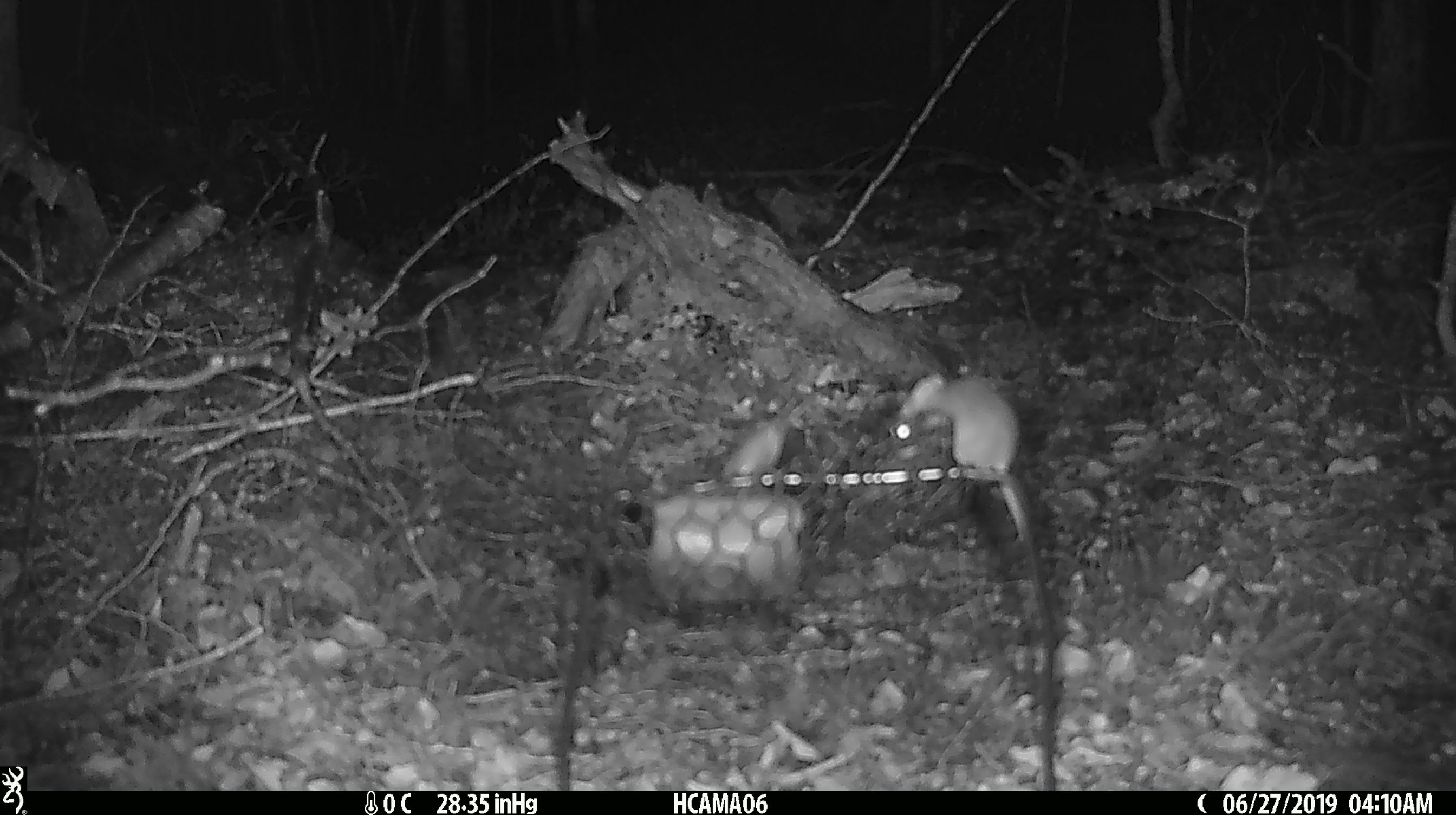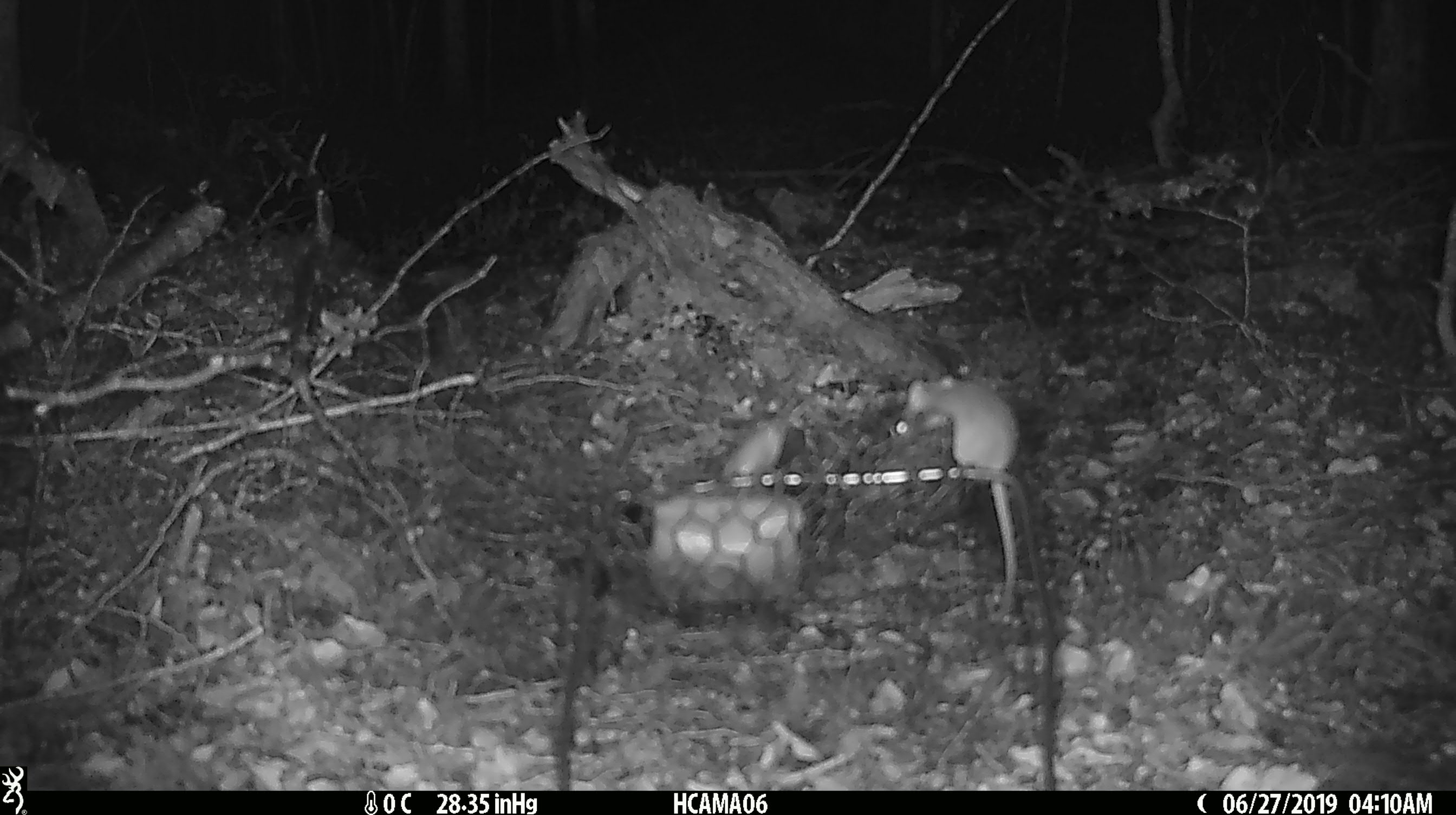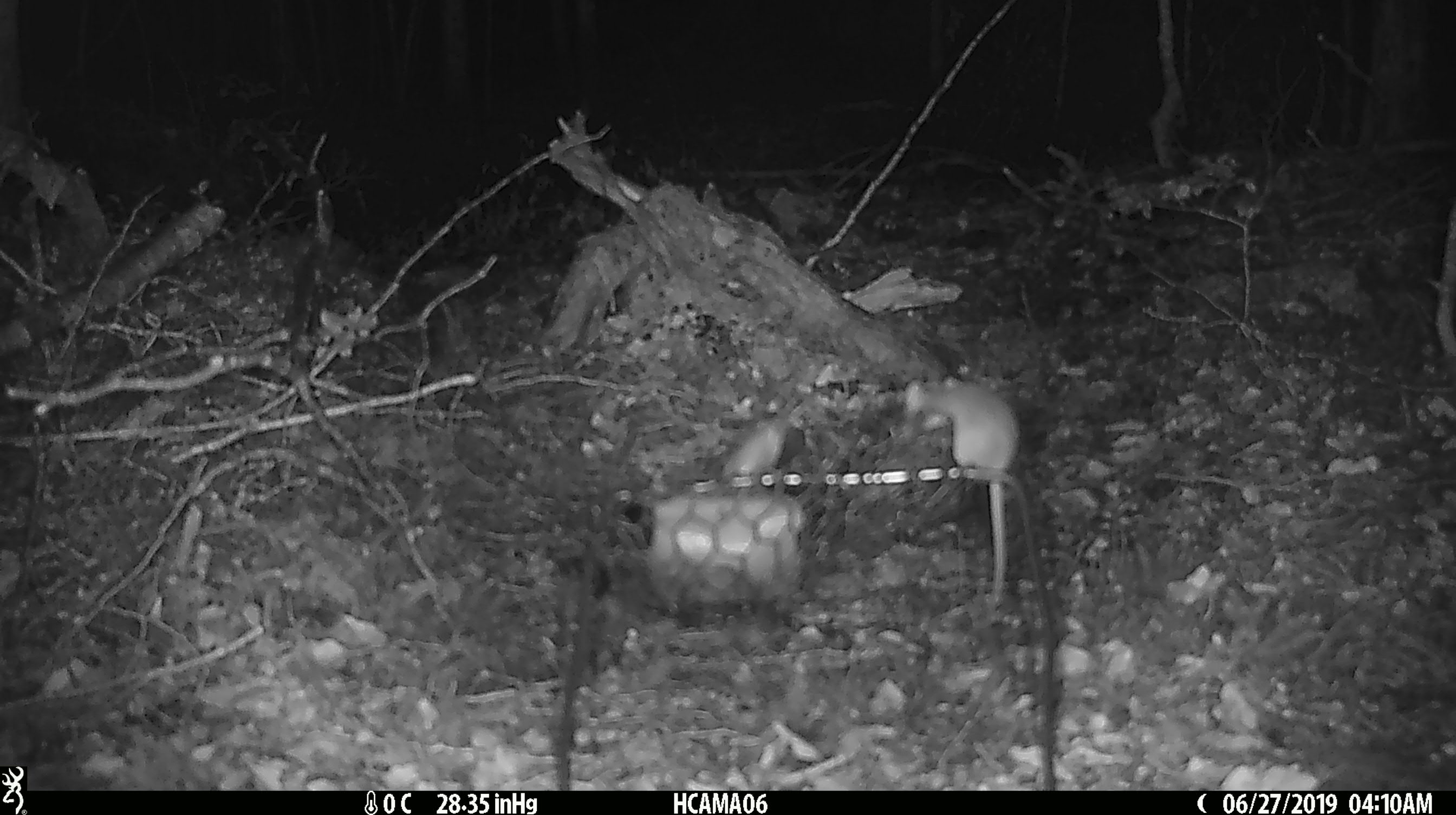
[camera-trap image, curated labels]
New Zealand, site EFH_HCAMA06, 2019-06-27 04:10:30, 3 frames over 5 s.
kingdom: Animalia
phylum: Chordata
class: Mammalia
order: Rodentia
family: Muridae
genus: Mus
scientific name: Mus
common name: mouse